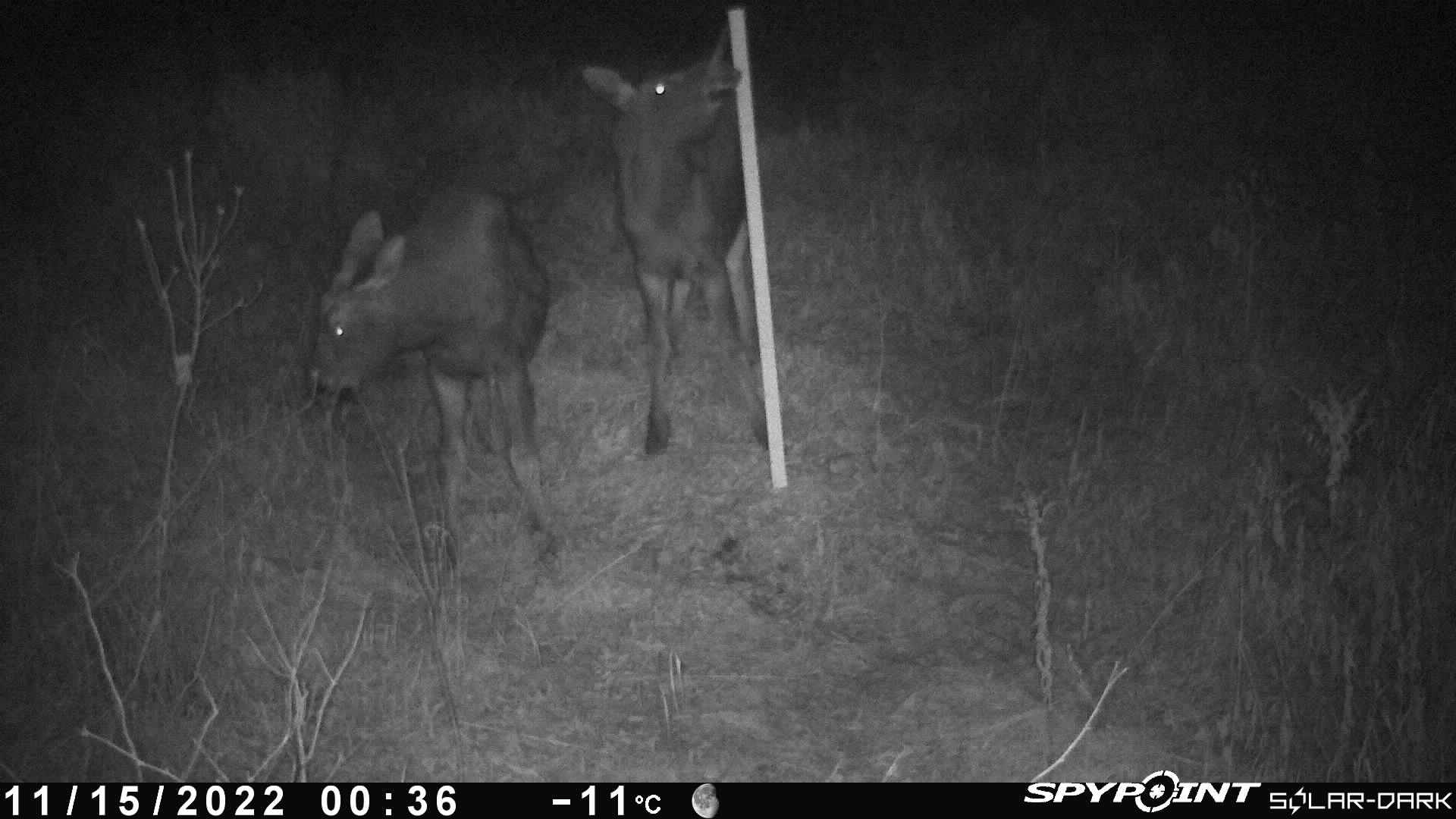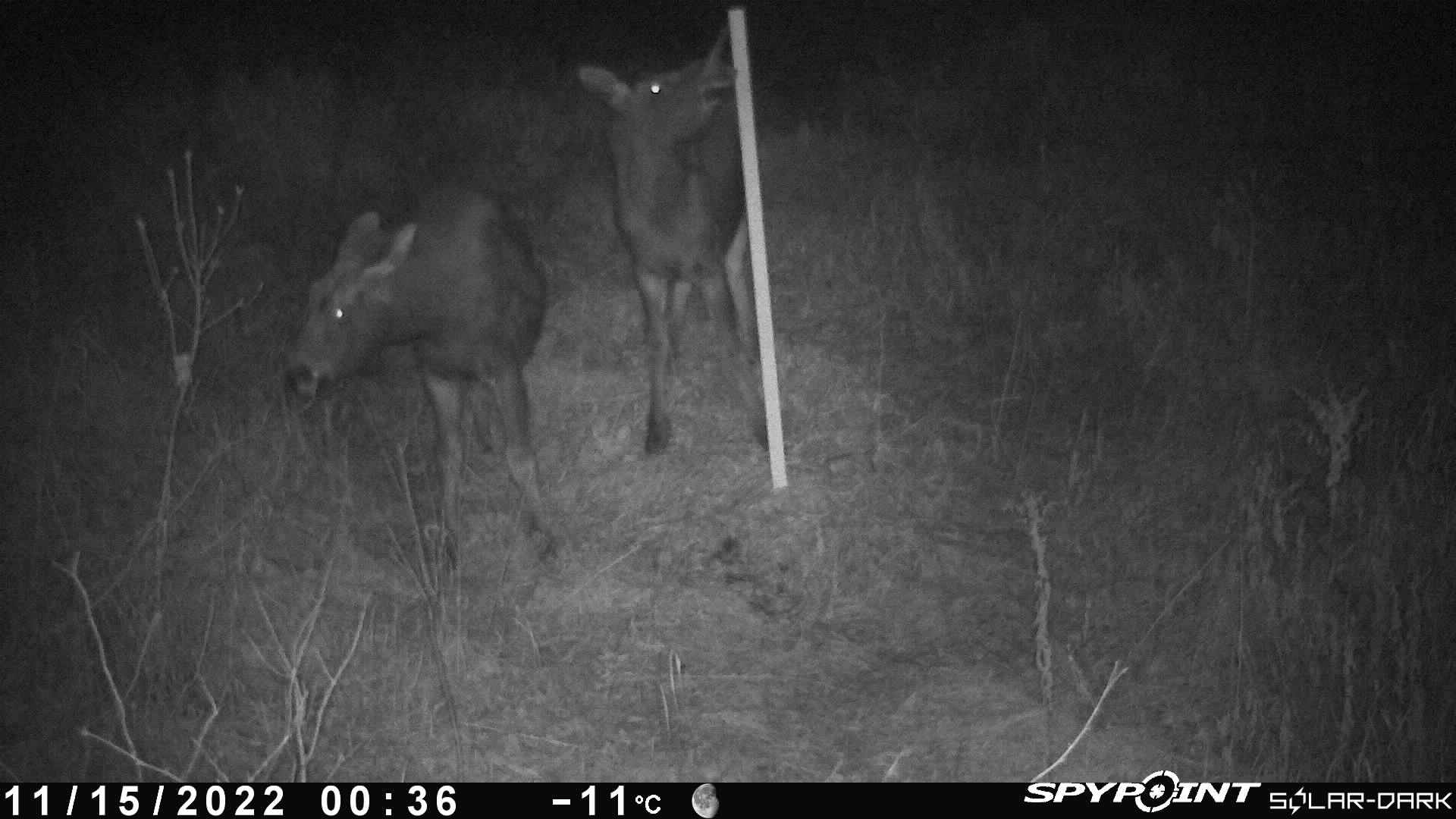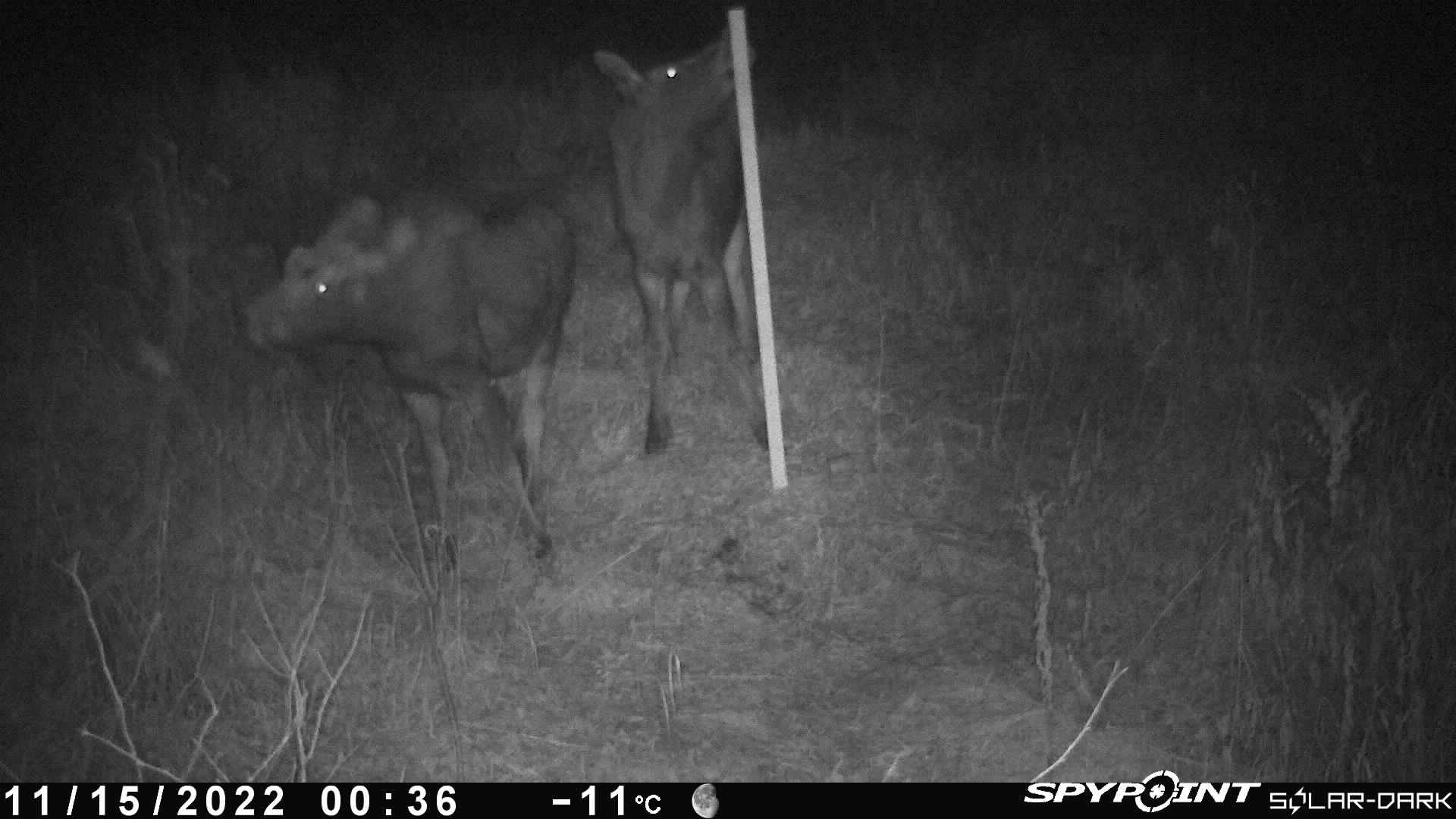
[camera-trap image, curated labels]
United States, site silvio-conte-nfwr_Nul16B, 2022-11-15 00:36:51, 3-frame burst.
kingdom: Animalia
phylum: Chordata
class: Mammalia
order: Artiodactyla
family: Cervidae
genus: Alces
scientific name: Alces alces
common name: moose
Moose (Alces alces).